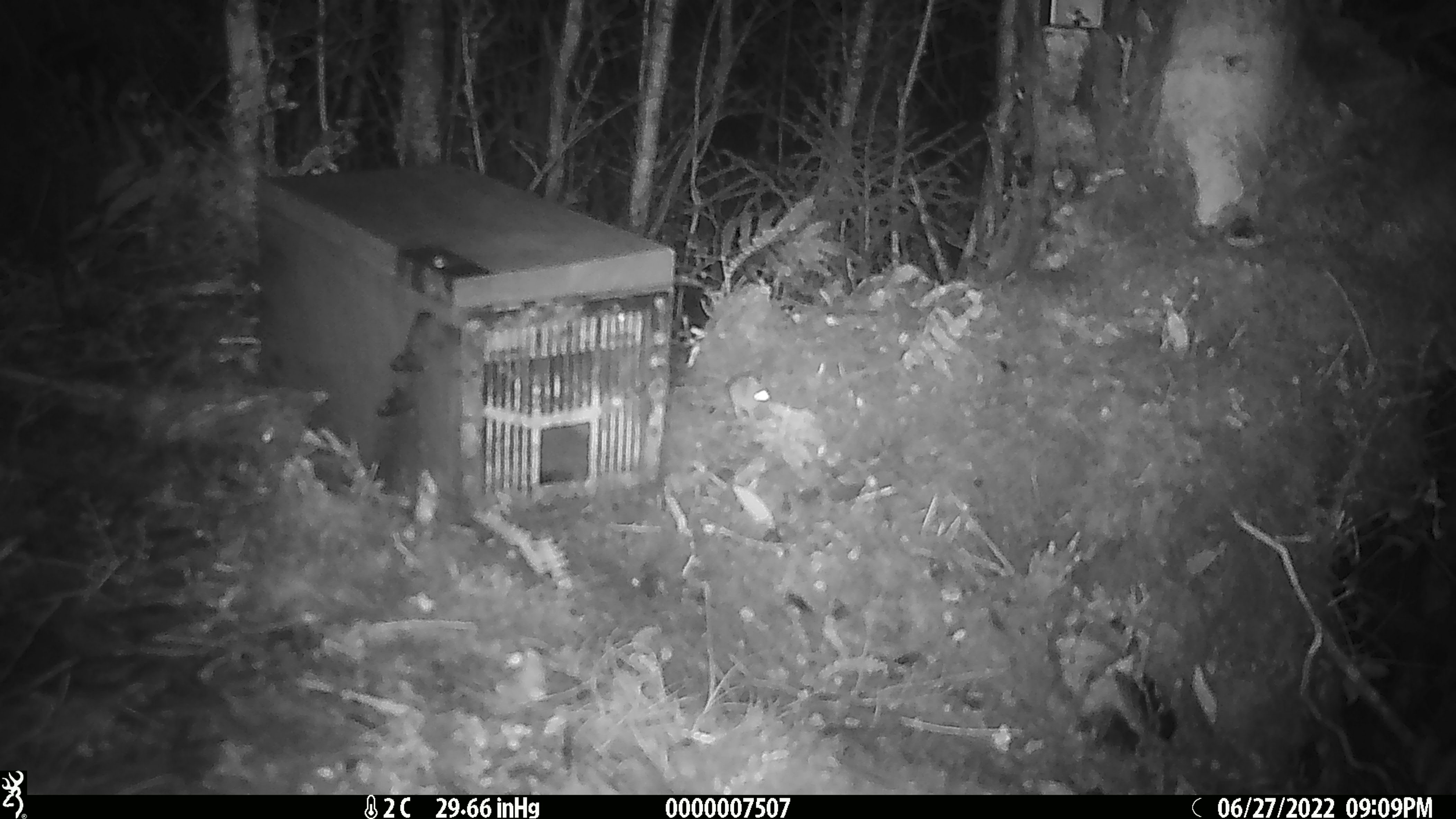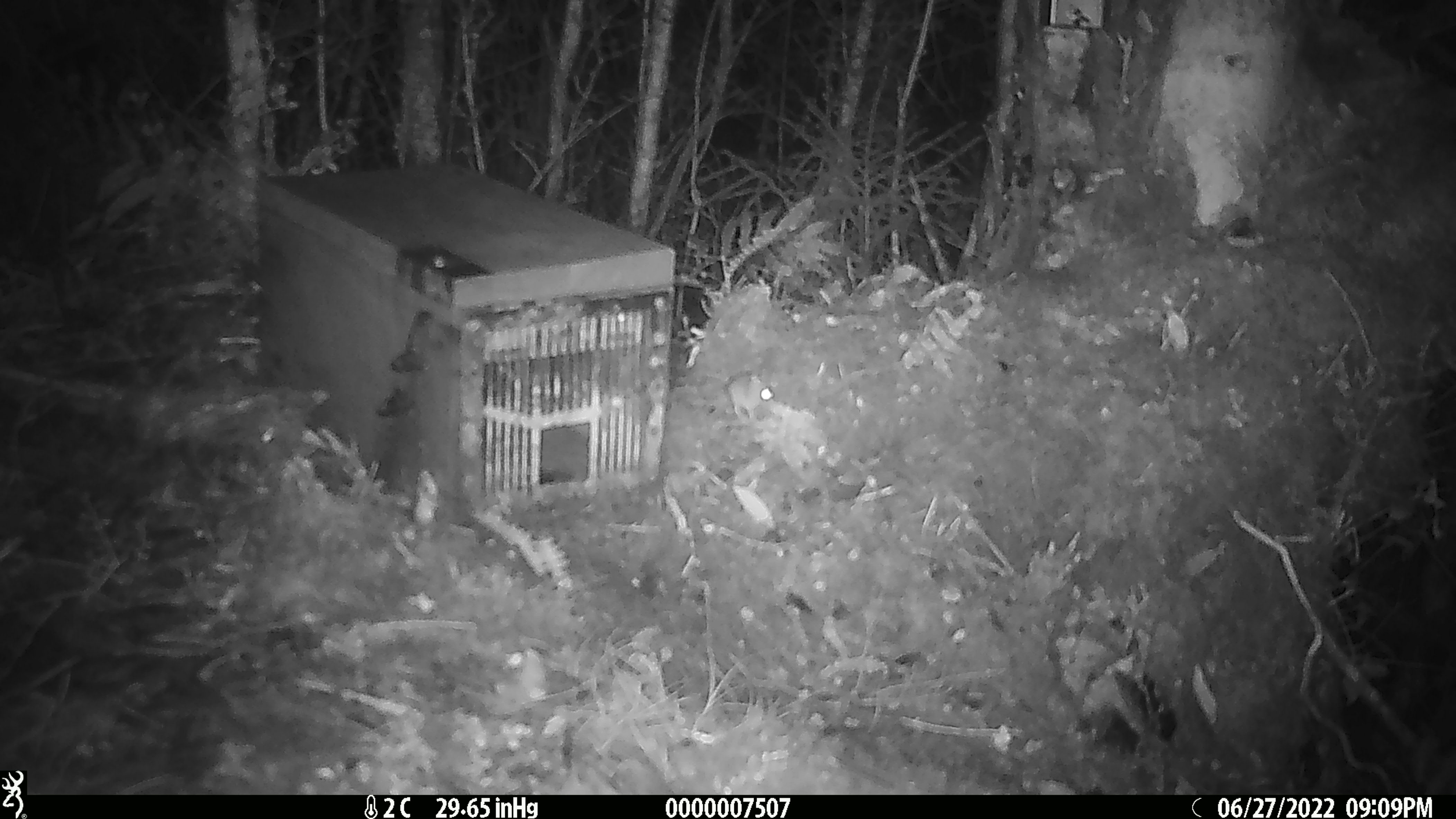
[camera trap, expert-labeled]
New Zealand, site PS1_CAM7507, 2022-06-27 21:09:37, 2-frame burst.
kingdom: Animalia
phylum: Chordata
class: Mammalia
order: Rodentia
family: Muridae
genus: Mus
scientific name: Mus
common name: mouse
Mouse (Mus).